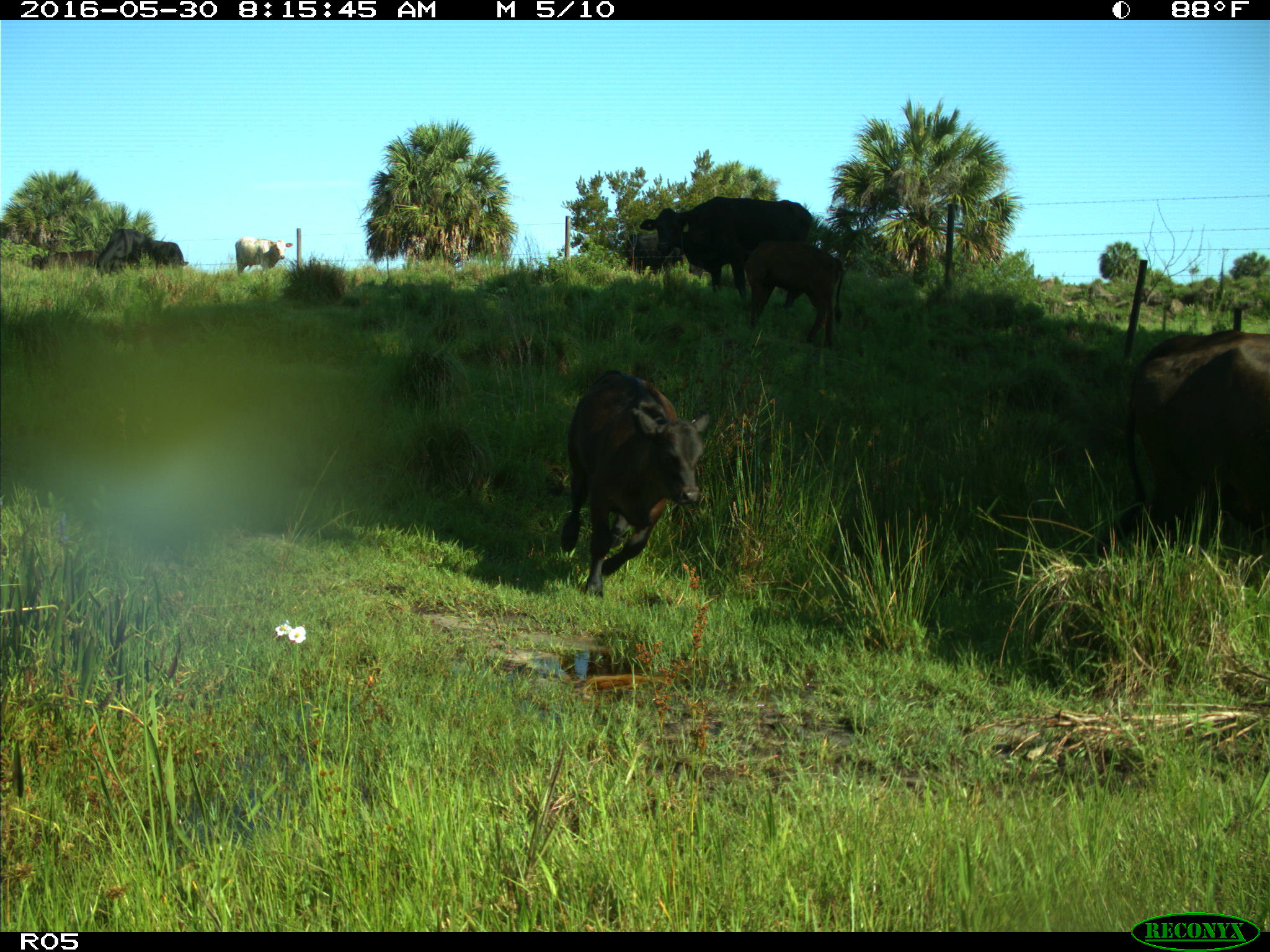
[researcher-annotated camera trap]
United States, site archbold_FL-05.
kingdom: Animalia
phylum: Chordata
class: Mammalia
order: Artiodactyla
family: Bovidae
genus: Bos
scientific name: Bos taurus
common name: domestic cow